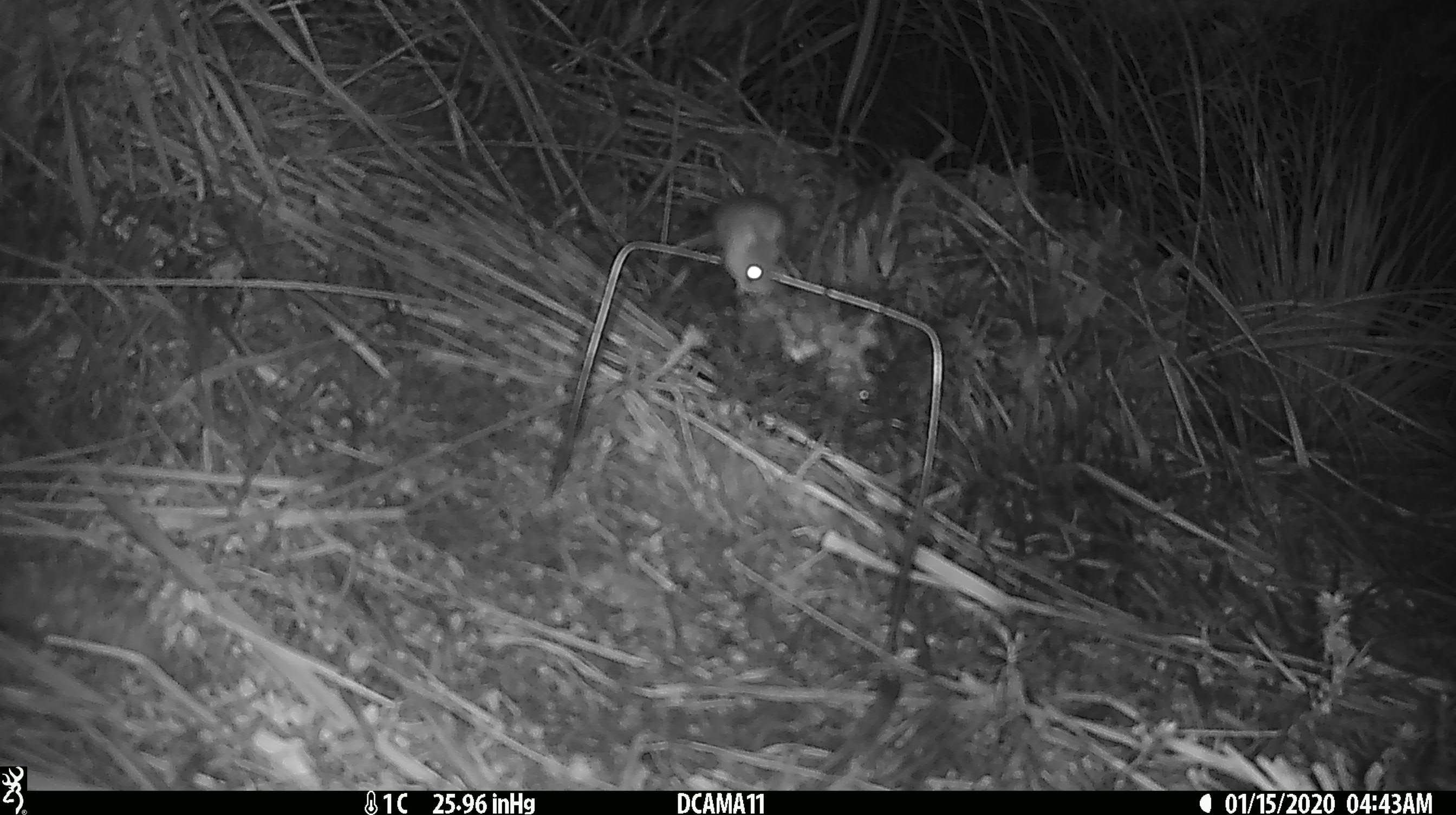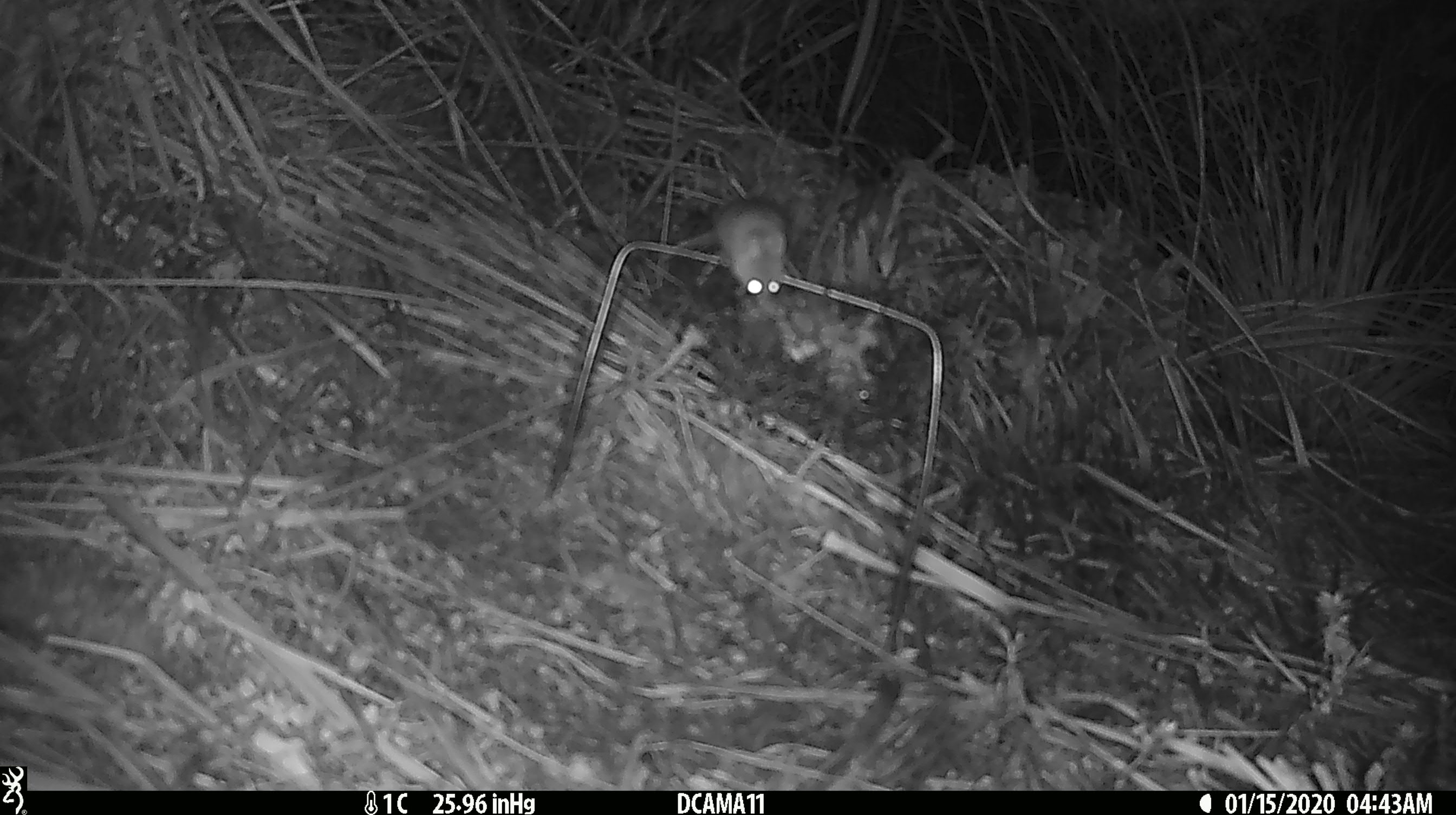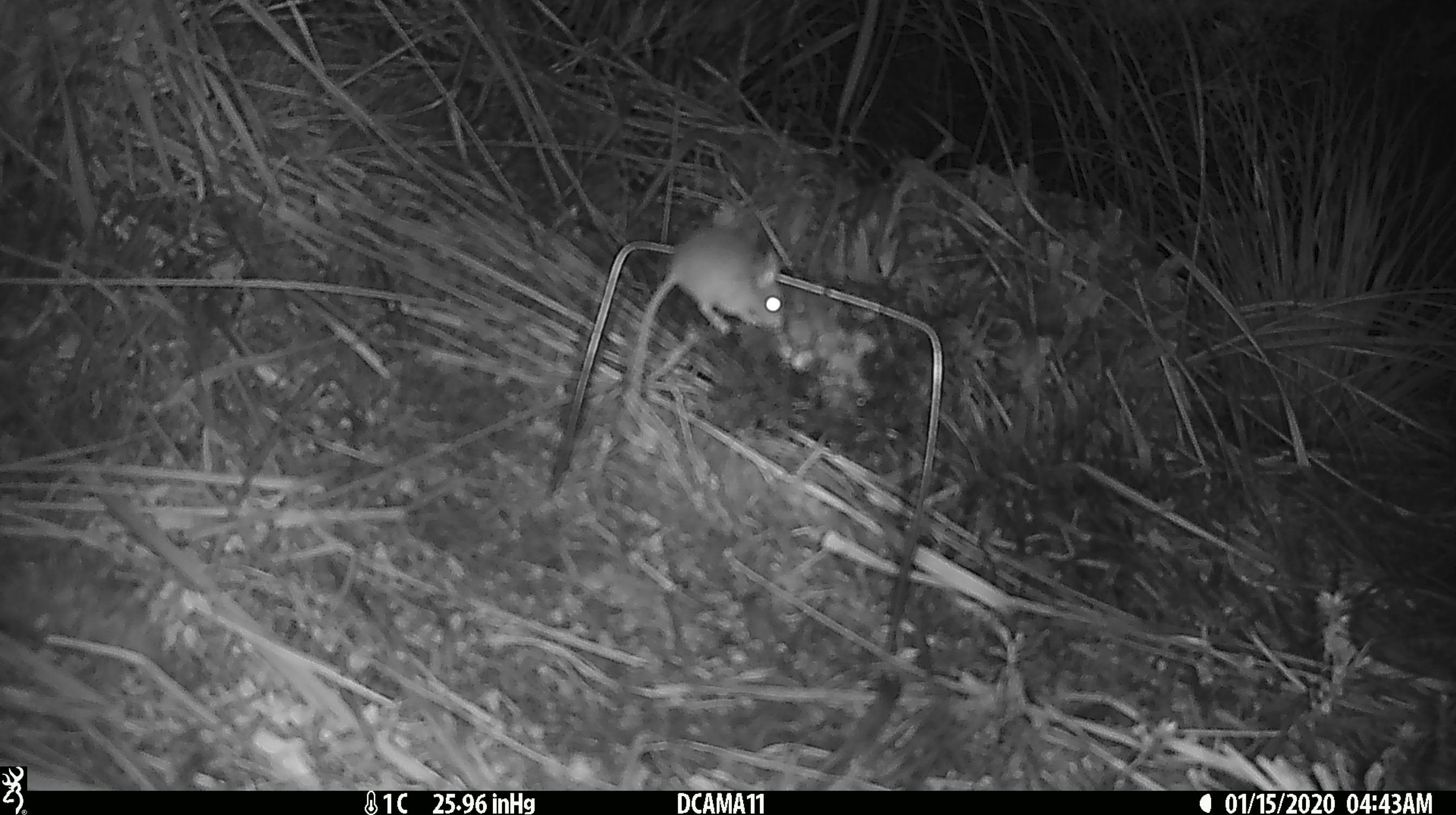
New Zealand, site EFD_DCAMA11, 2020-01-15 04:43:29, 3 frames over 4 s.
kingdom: Animalia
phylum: Chordata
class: Mammalia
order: Rodentia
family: Muridae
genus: Mus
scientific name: Mus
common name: mouse